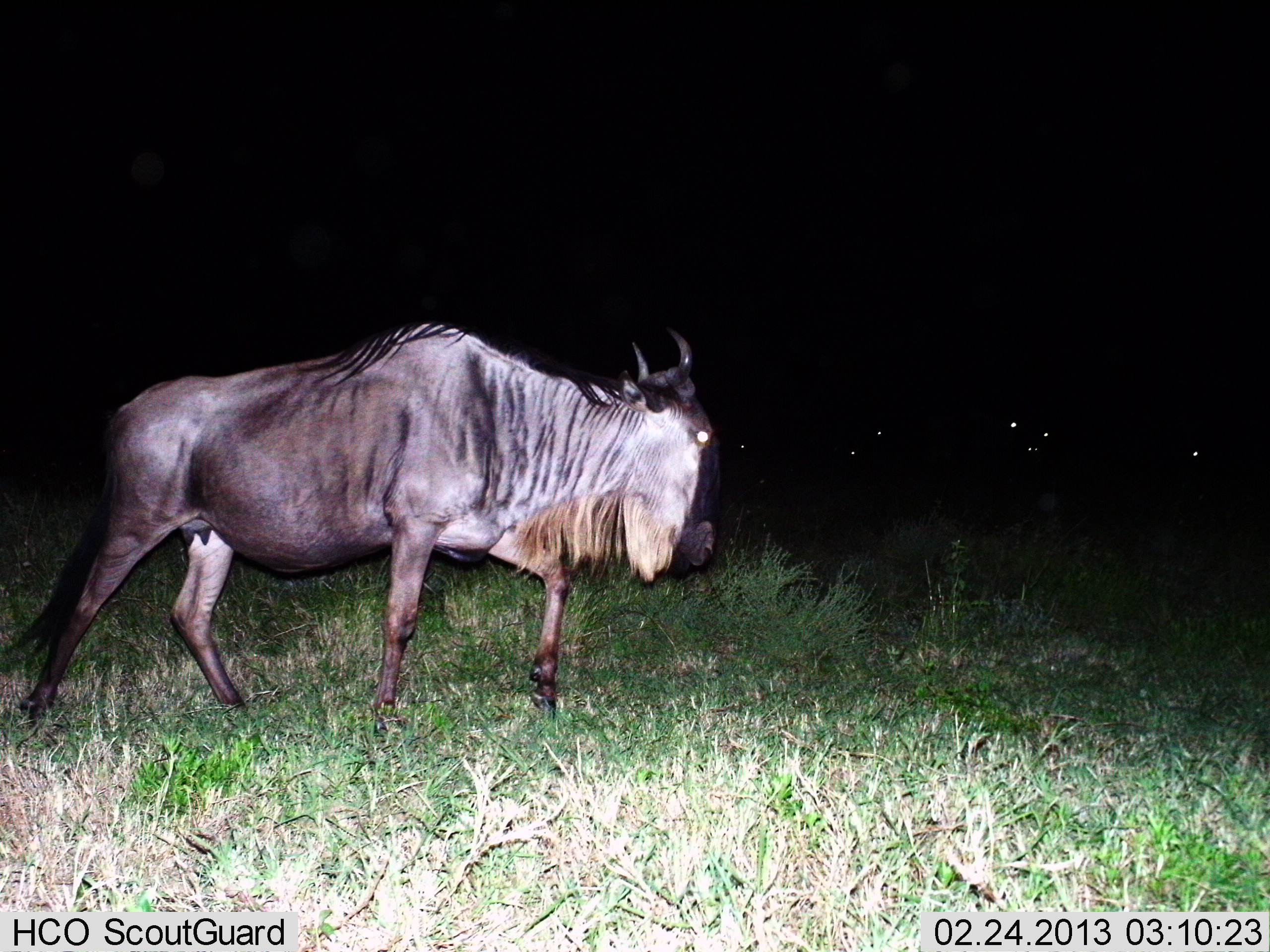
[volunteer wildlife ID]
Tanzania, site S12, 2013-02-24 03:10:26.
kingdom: Animalia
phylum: Chordata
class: Mammalia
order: Artiodactyla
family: Bovidae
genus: Connochaetes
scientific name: Connochaetes taurinus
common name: blue wildebeest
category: wildebeest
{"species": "wildebeest (blue wildebeest) (Connochaetes taurinus)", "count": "1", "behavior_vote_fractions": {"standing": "16%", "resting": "0%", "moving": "91%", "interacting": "0%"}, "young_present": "0%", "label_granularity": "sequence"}